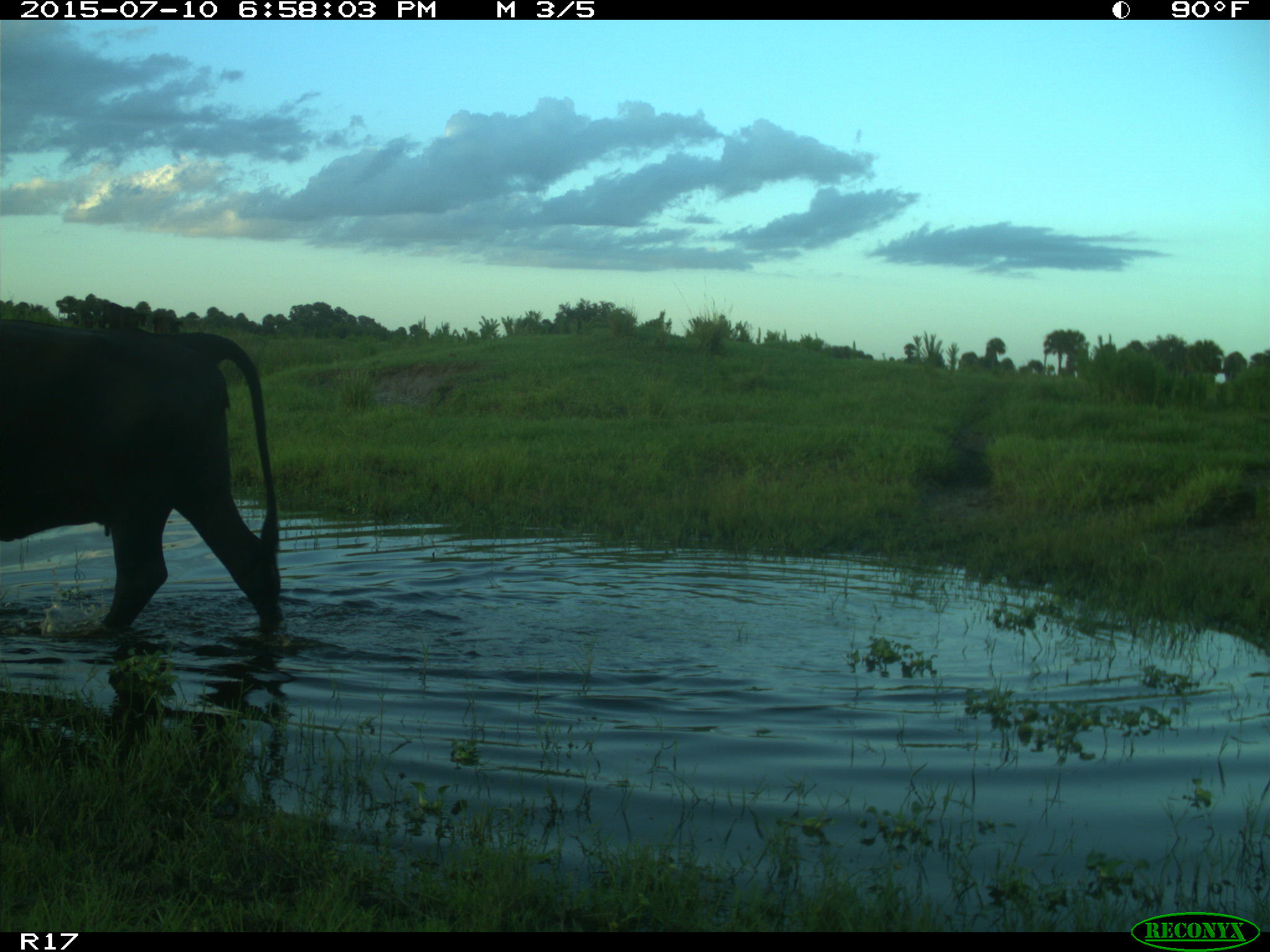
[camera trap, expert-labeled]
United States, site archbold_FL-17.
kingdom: Animalia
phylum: Chordata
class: Mammalia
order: Artiodactyla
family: Bovidae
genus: Bos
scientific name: Bos taurus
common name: domestic cow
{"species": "Bos taurus (domestic cow)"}